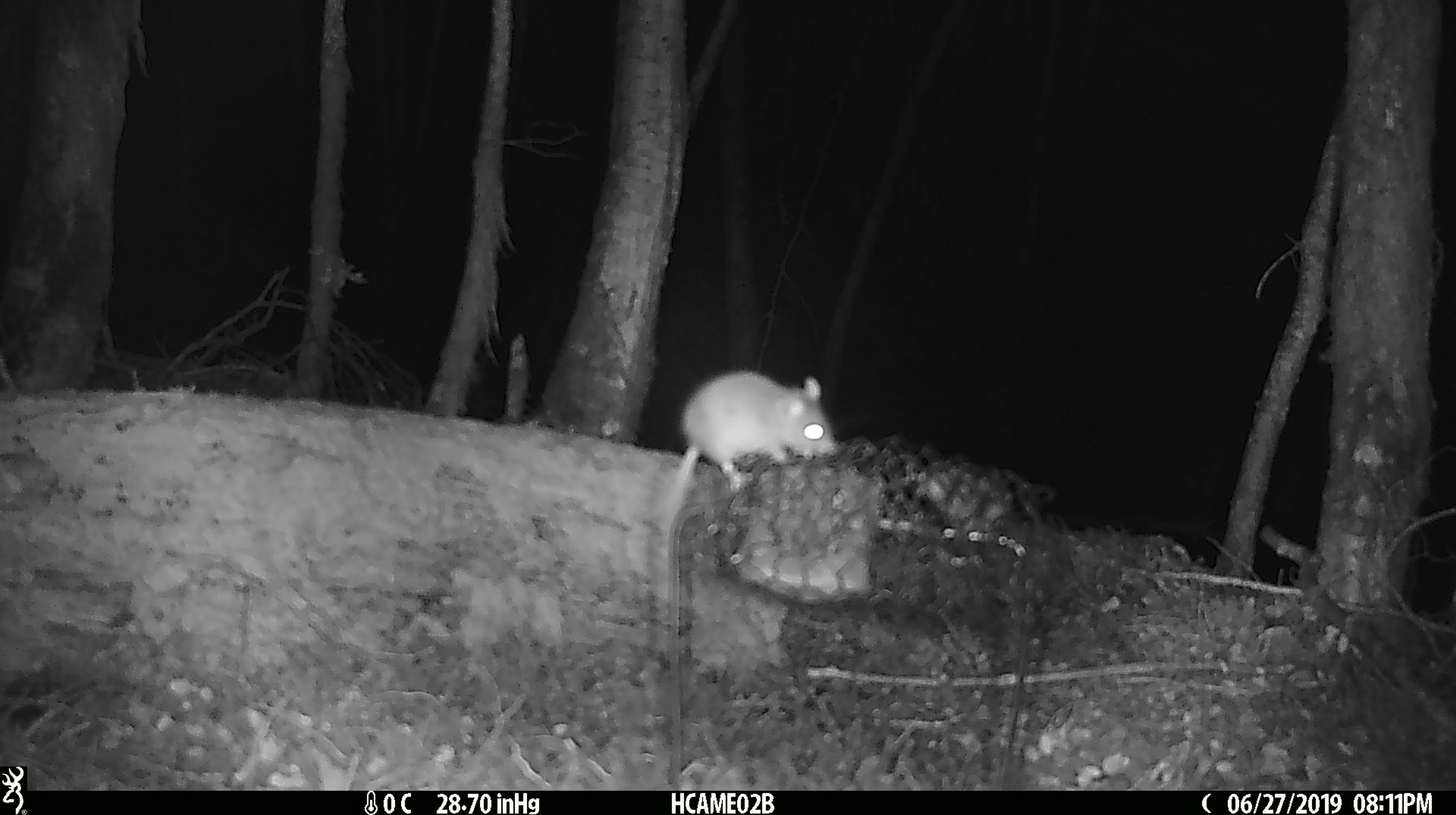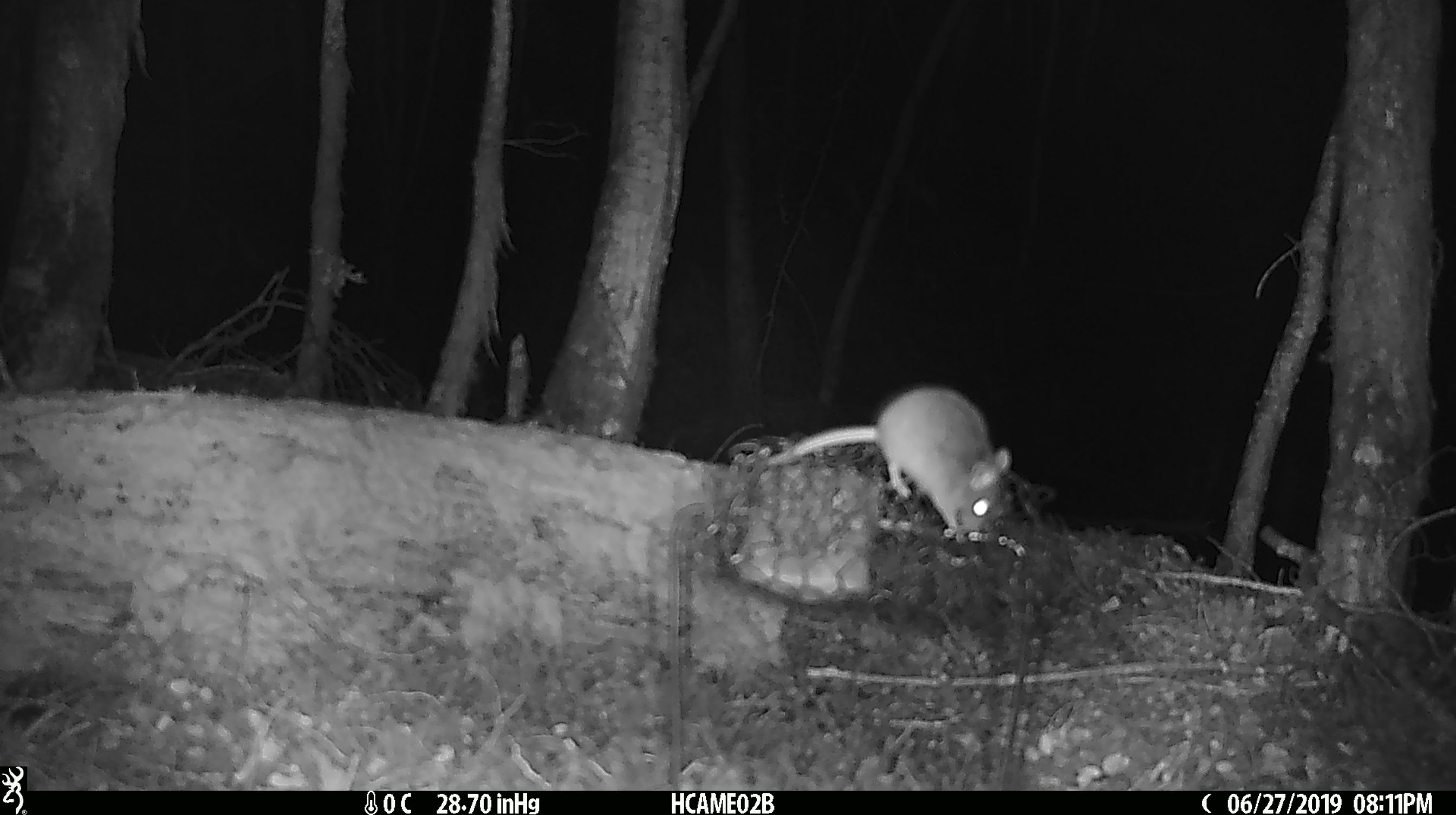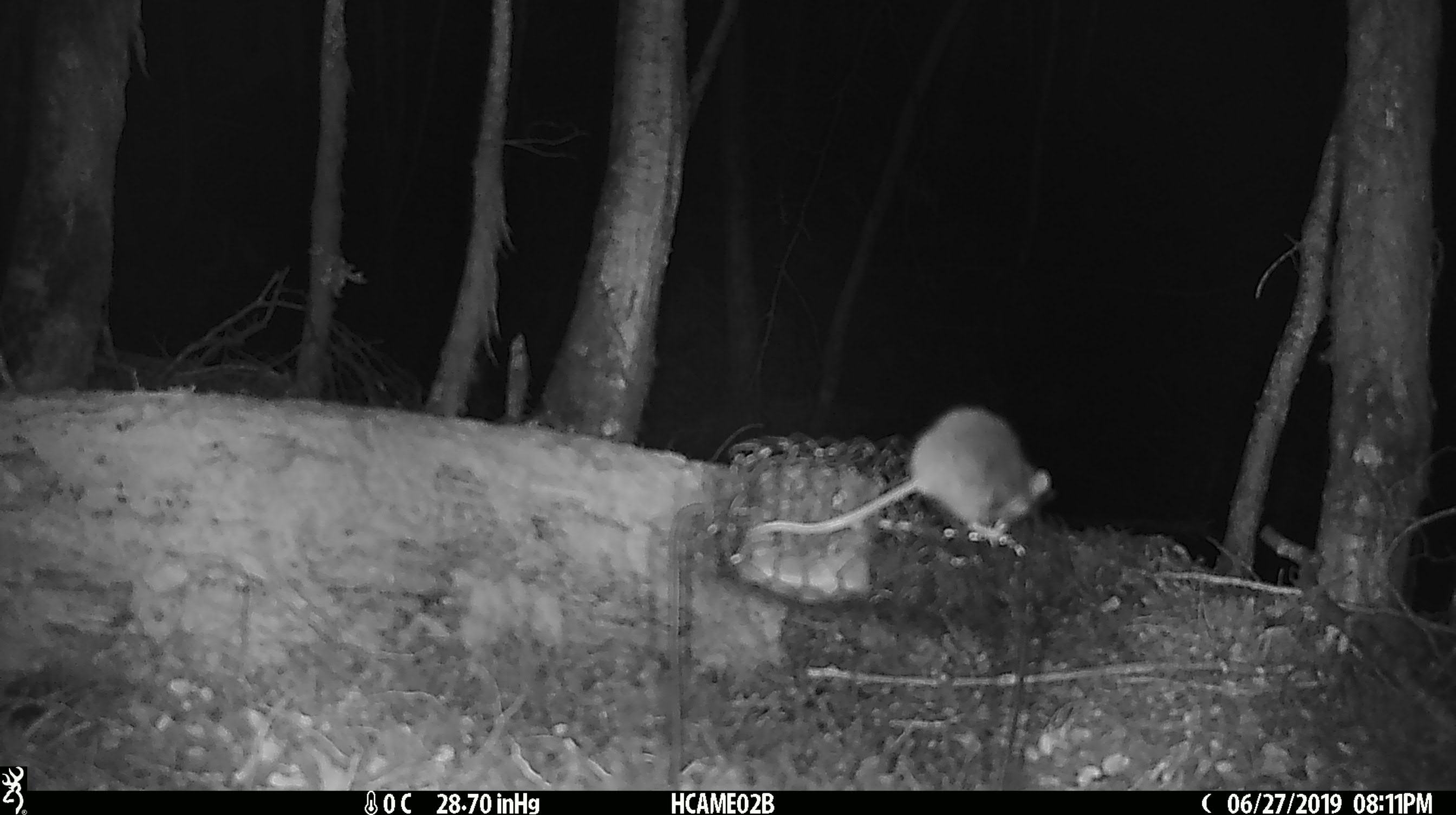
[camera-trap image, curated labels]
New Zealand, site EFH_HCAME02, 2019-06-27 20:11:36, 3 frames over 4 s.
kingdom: Animalia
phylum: Chordata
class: Mammalia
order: Rodentia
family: Muridae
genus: Mus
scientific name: Mus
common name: mouse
Mouse (Mus).